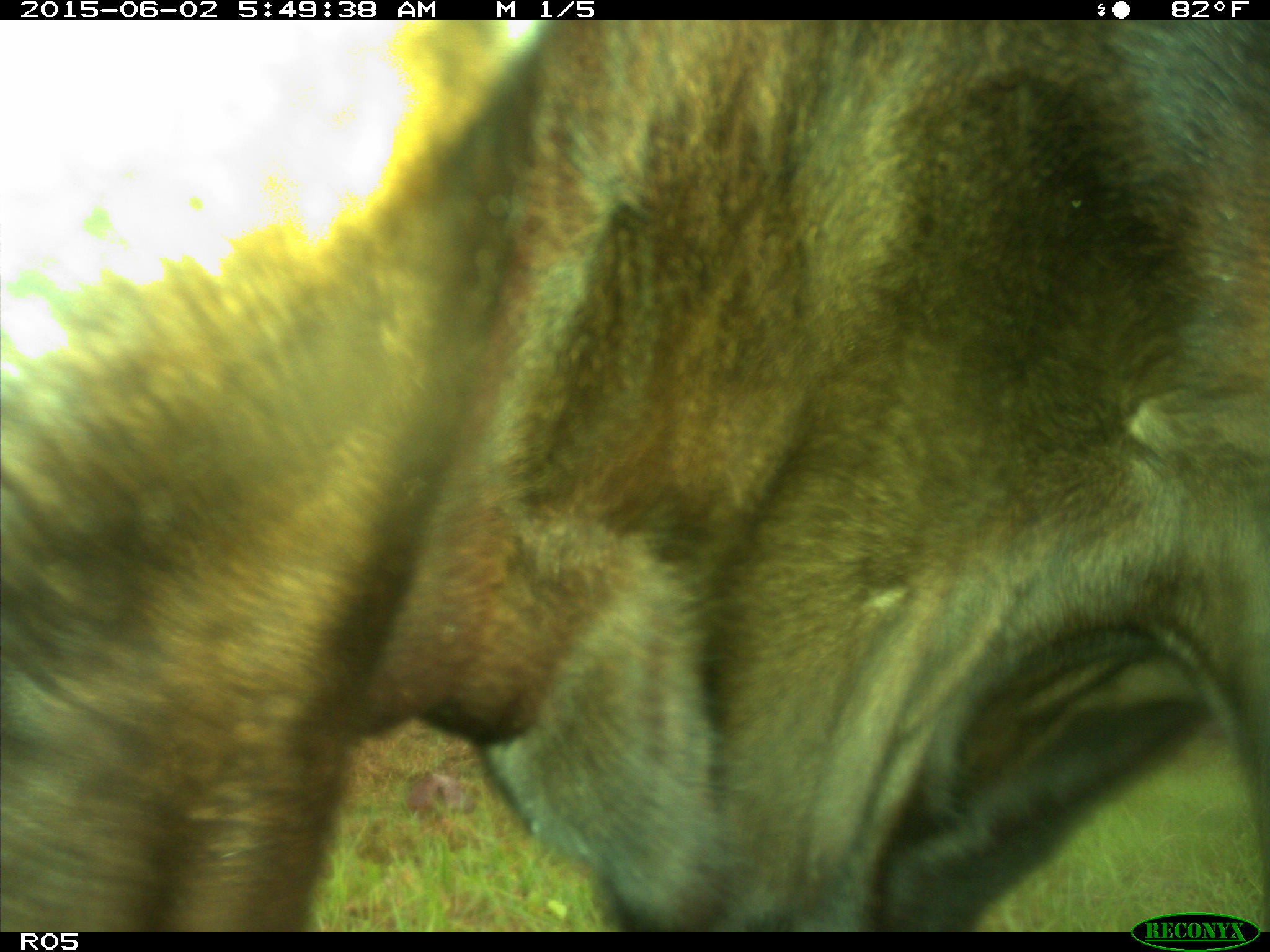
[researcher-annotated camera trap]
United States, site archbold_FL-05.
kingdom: Animalia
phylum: Chordata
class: Mammalia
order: Artiodactyla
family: Bovidae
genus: Bos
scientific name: Bos taurus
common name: domestic cow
Bos taurus (domestic cow).